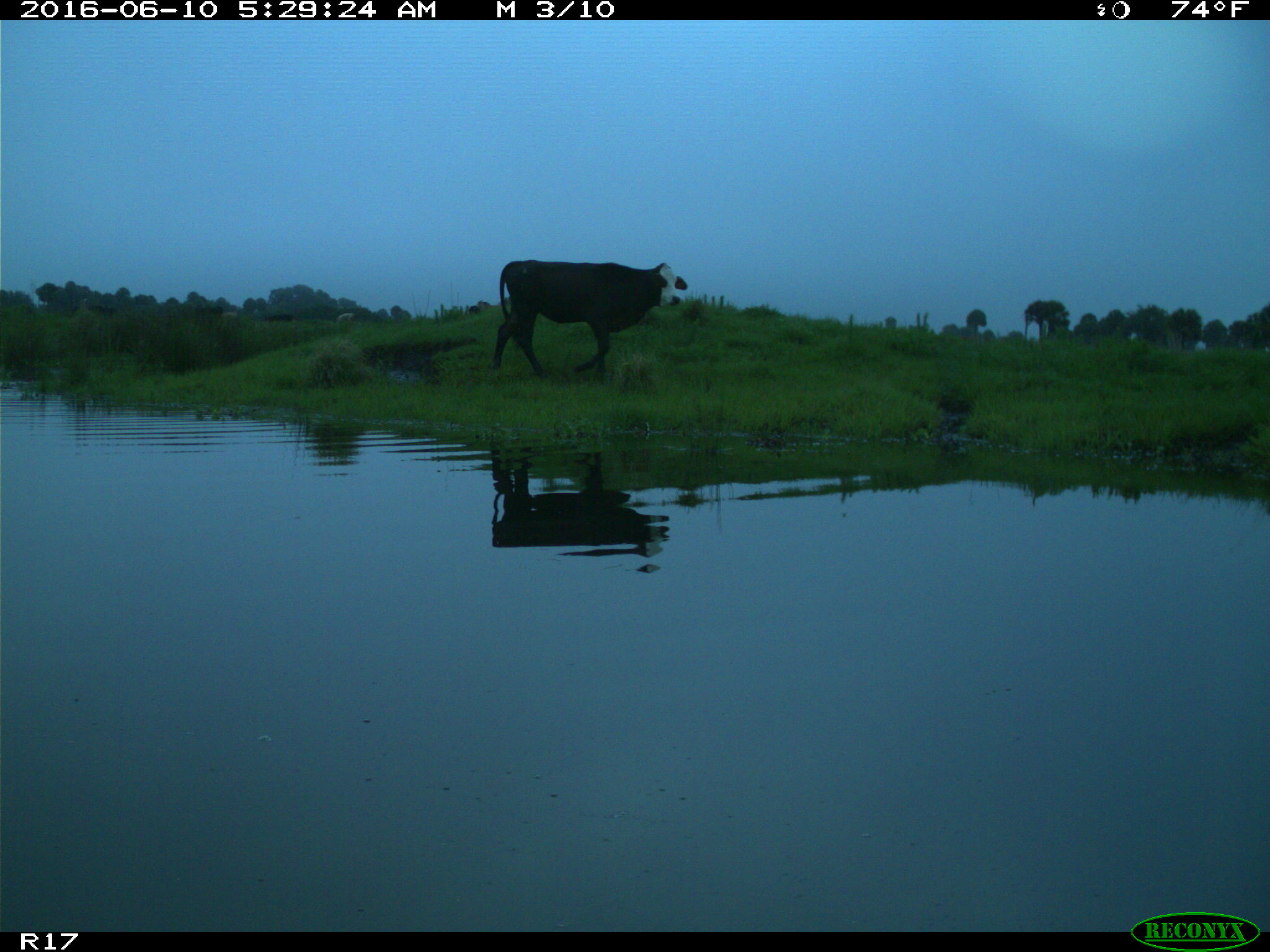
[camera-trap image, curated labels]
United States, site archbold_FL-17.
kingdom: Animalia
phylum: Chordata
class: Mammalia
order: Artiodactyla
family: Bovidae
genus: Bos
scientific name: Bos taurus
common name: domestic cow